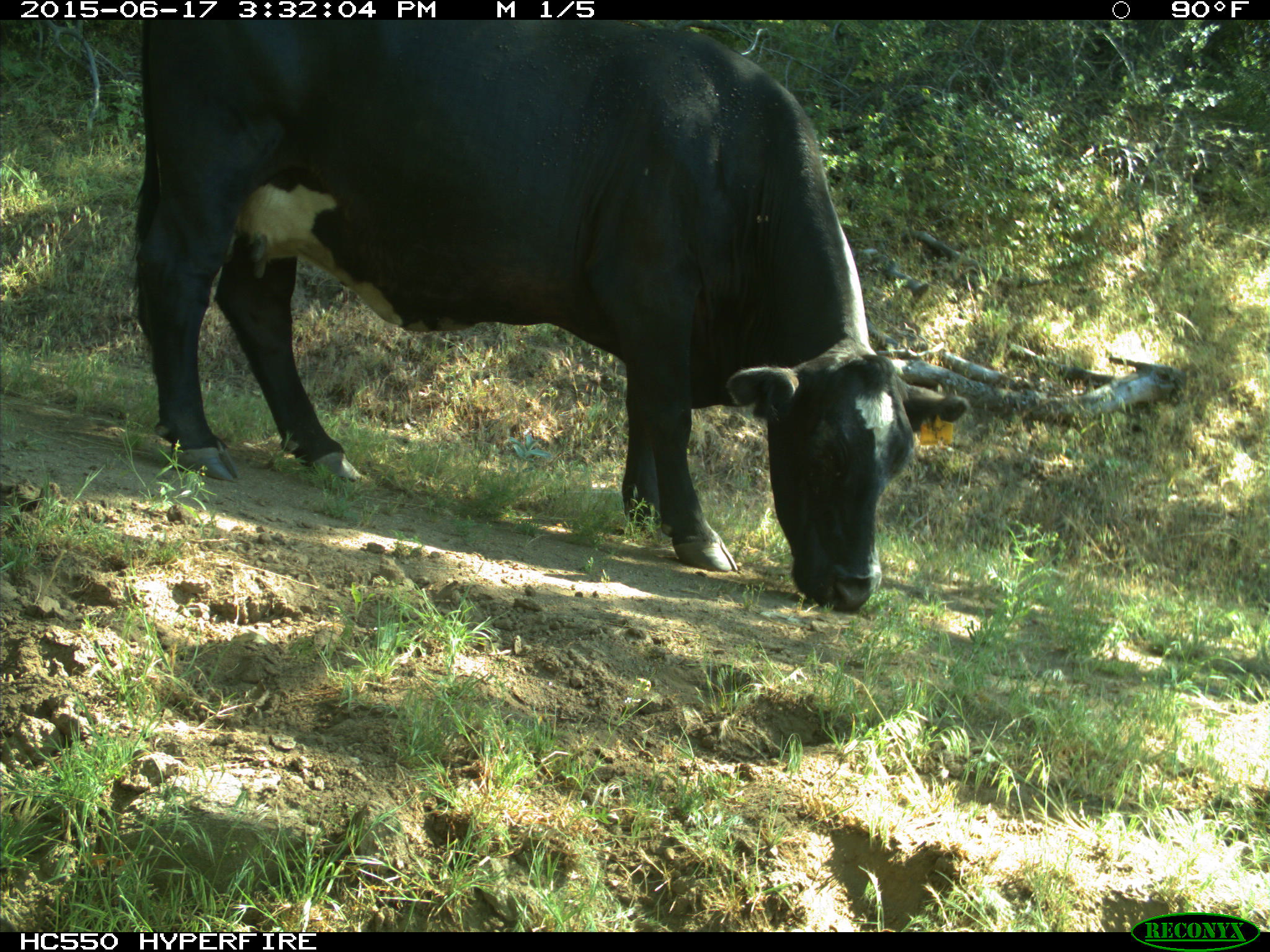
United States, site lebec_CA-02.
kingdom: Animalia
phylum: Chordata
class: Mammalia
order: Artiodactyla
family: Bovidae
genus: Bos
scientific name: Bos taurus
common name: domestic cow